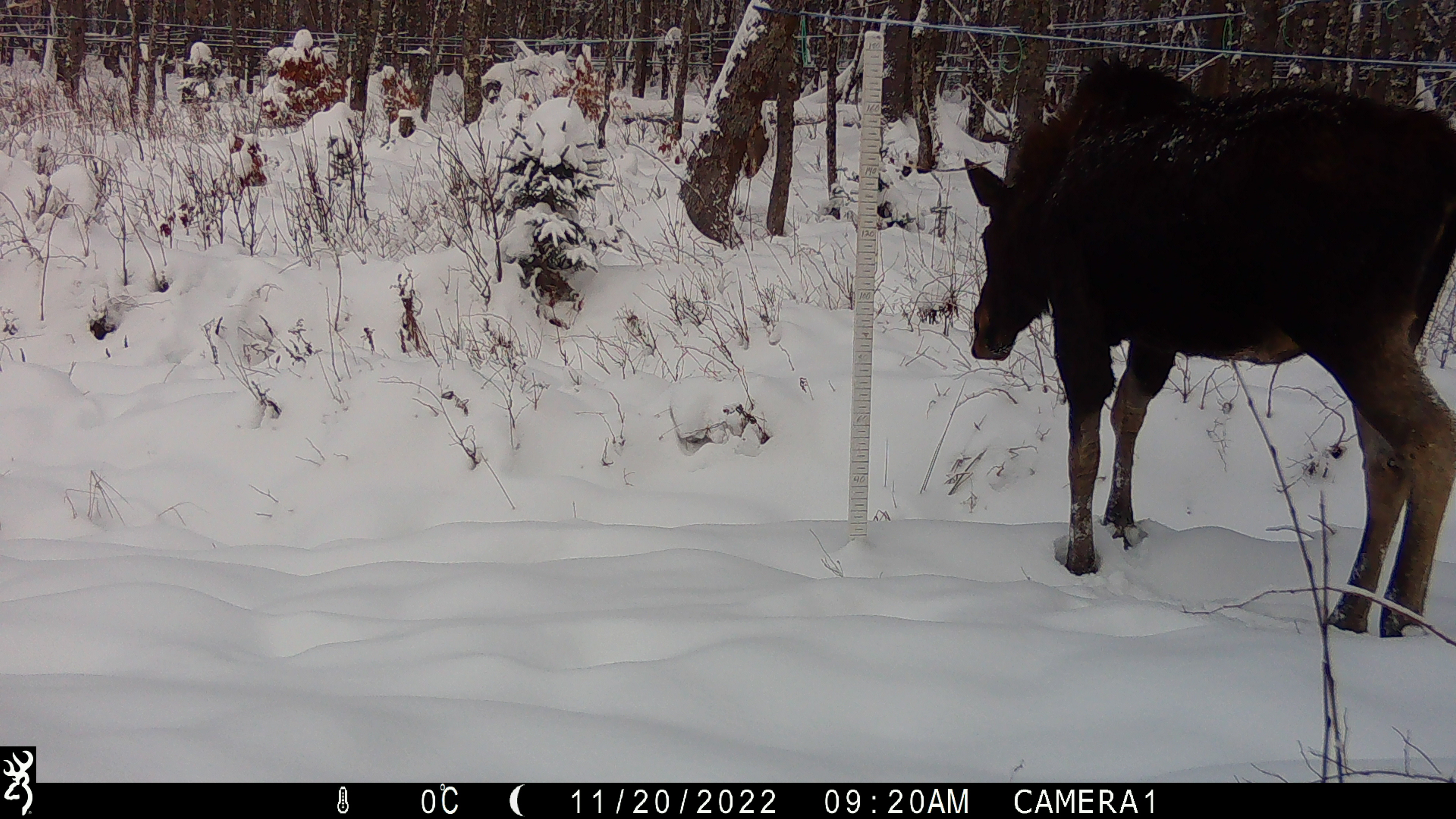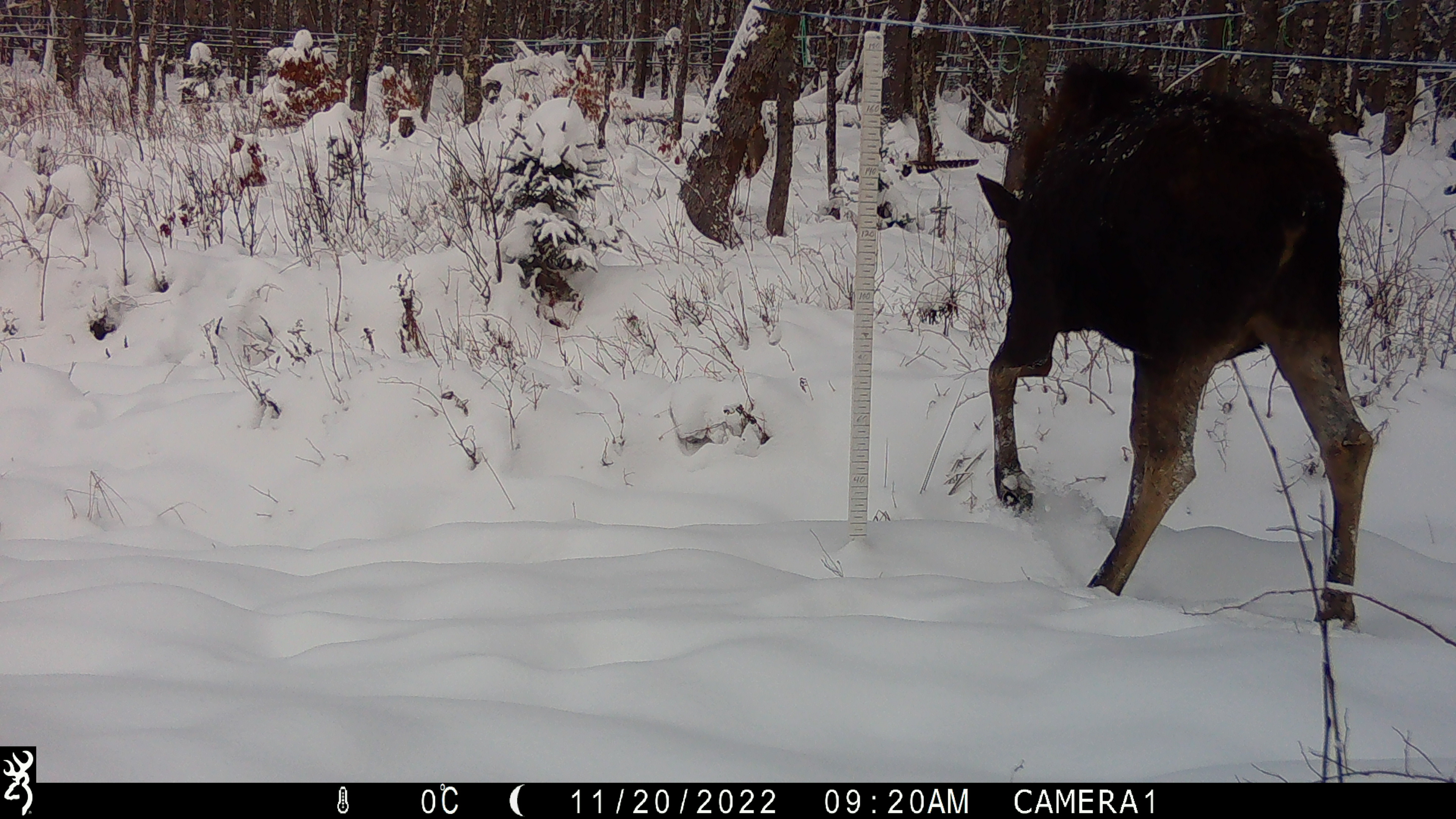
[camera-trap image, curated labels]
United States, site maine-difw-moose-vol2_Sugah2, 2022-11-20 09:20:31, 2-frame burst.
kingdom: Animalia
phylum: Chordata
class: Mammalia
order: Artiodactyla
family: Cervidae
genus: Alces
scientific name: Alces alces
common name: moose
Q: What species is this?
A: Moose (Alces alces).